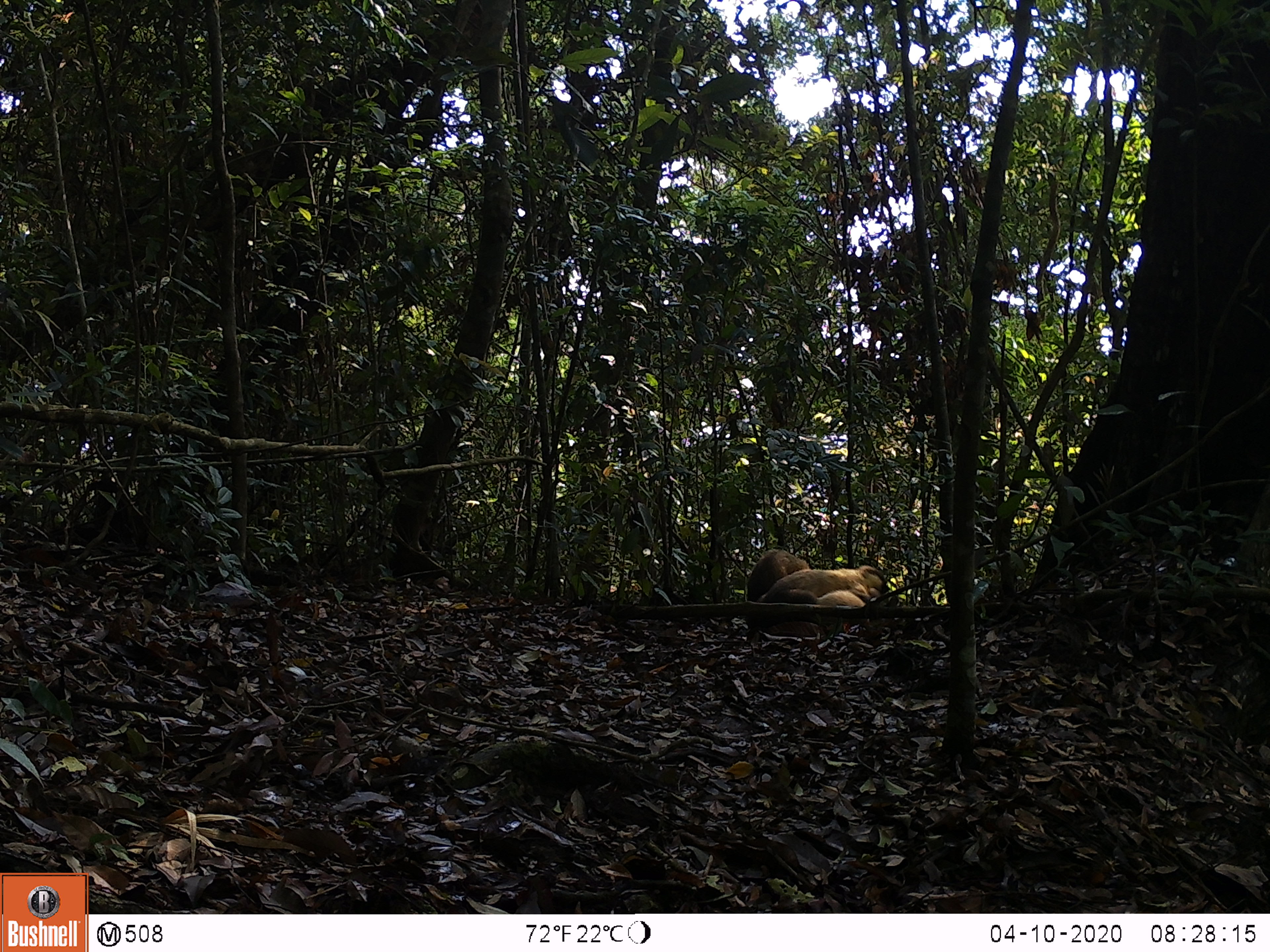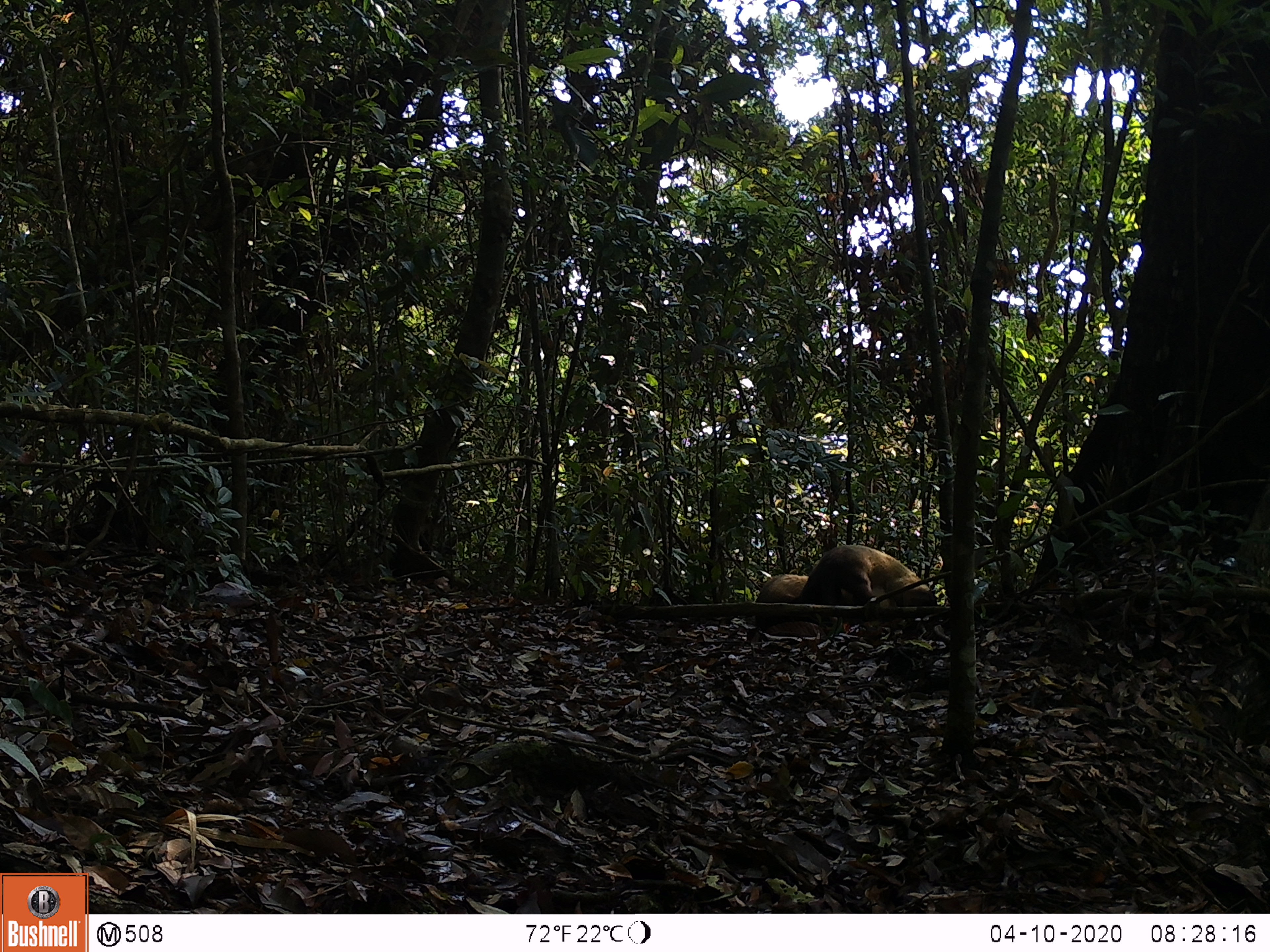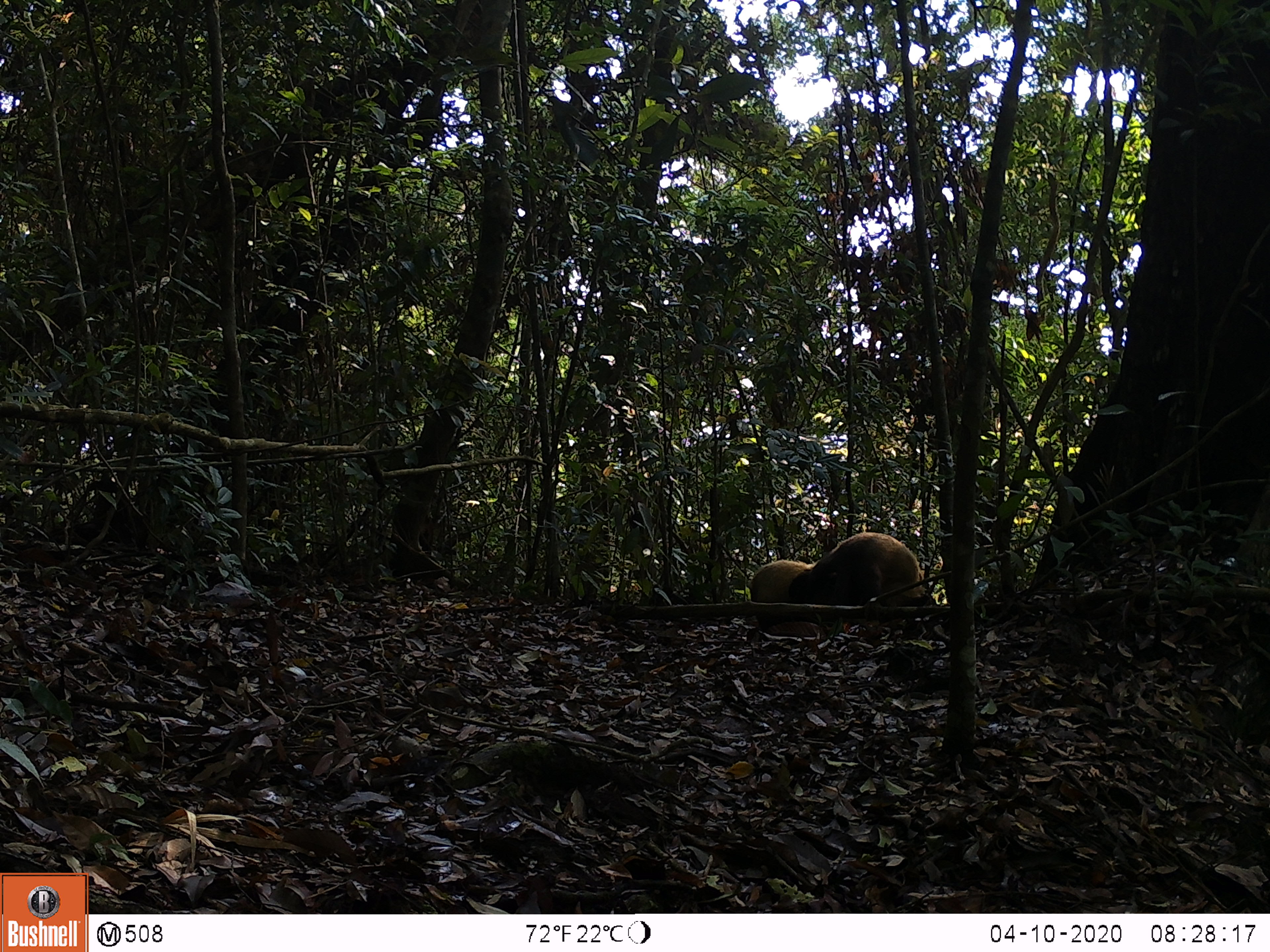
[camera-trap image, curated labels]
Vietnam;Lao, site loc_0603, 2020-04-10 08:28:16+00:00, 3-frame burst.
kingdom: Animalia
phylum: Chordata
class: Mammalia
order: Carnivora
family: Mustelidae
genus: Martes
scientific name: Martes flavigula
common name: yellow-throated marten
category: yellow throated marten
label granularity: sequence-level